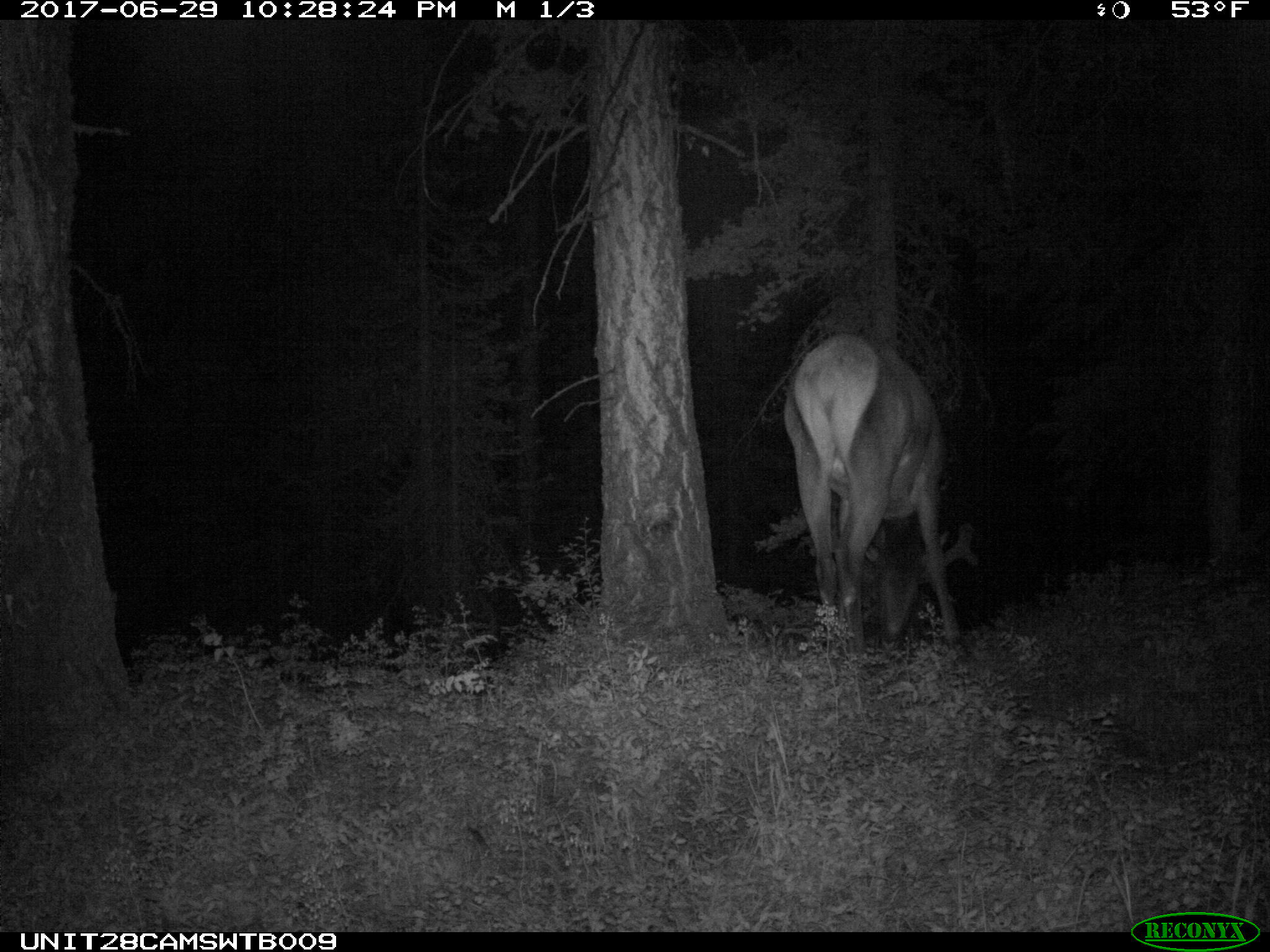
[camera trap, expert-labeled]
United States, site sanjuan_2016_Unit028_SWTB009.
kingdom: Animalia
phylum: Chordata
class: Mammalia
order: Artiodactyla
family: Cervidae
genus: Cervus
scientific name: Cervus elaphus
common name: red deer